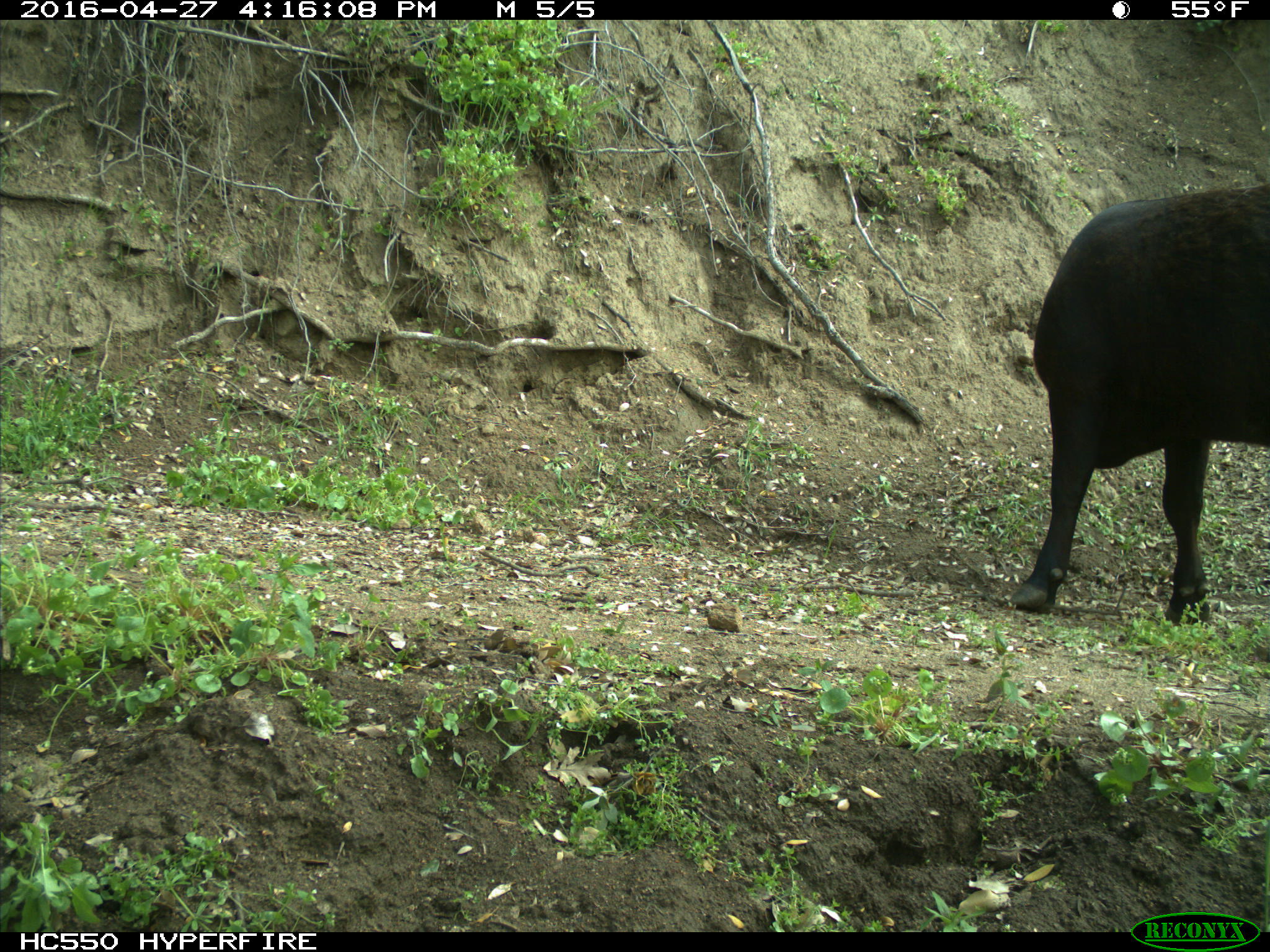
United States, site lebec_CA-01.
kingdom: Animalia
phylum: Chordata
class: Mammalia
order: Artiodactyla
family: Bovidae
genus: Bos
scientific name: Bos taurus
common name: domestic cow